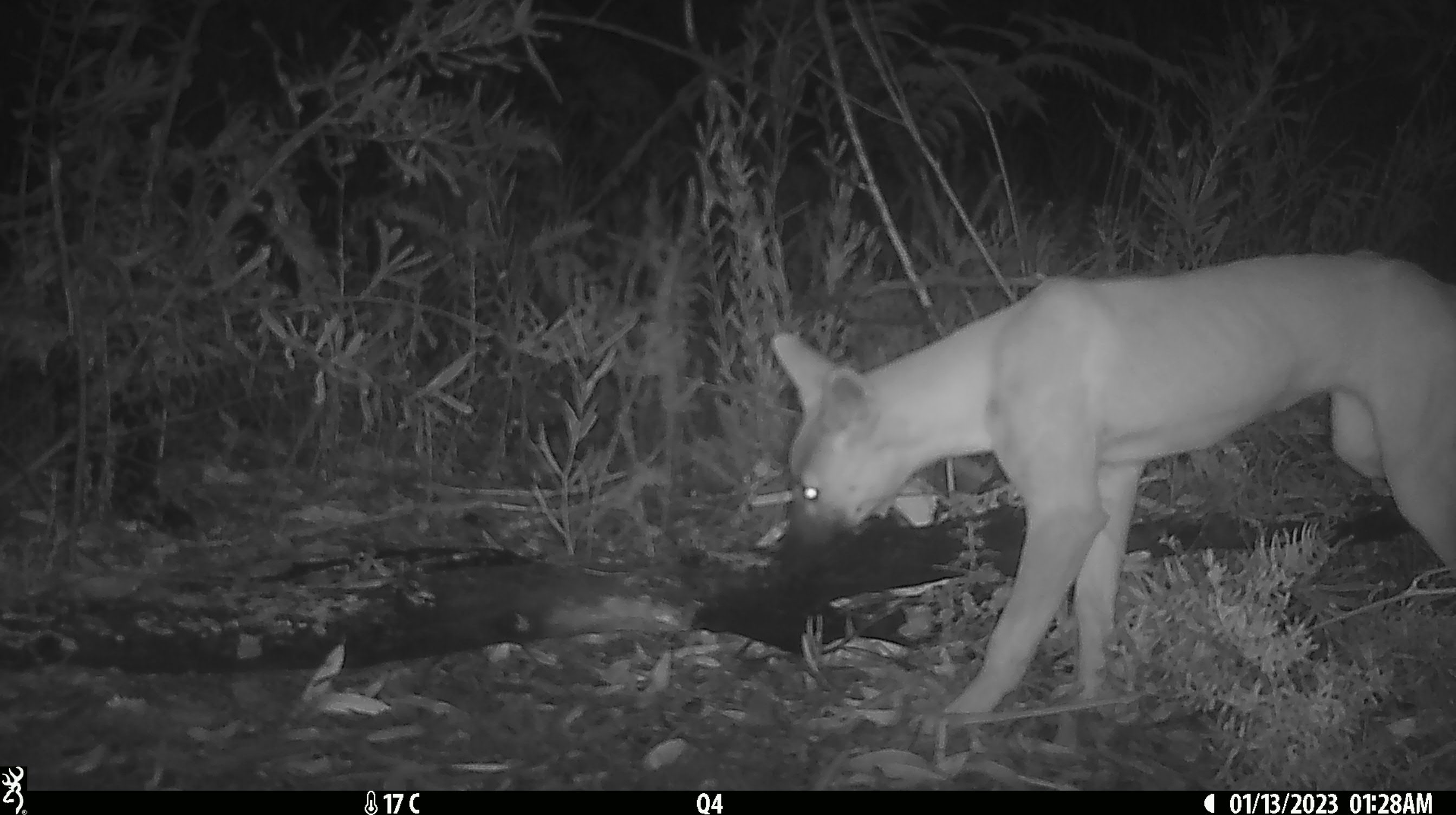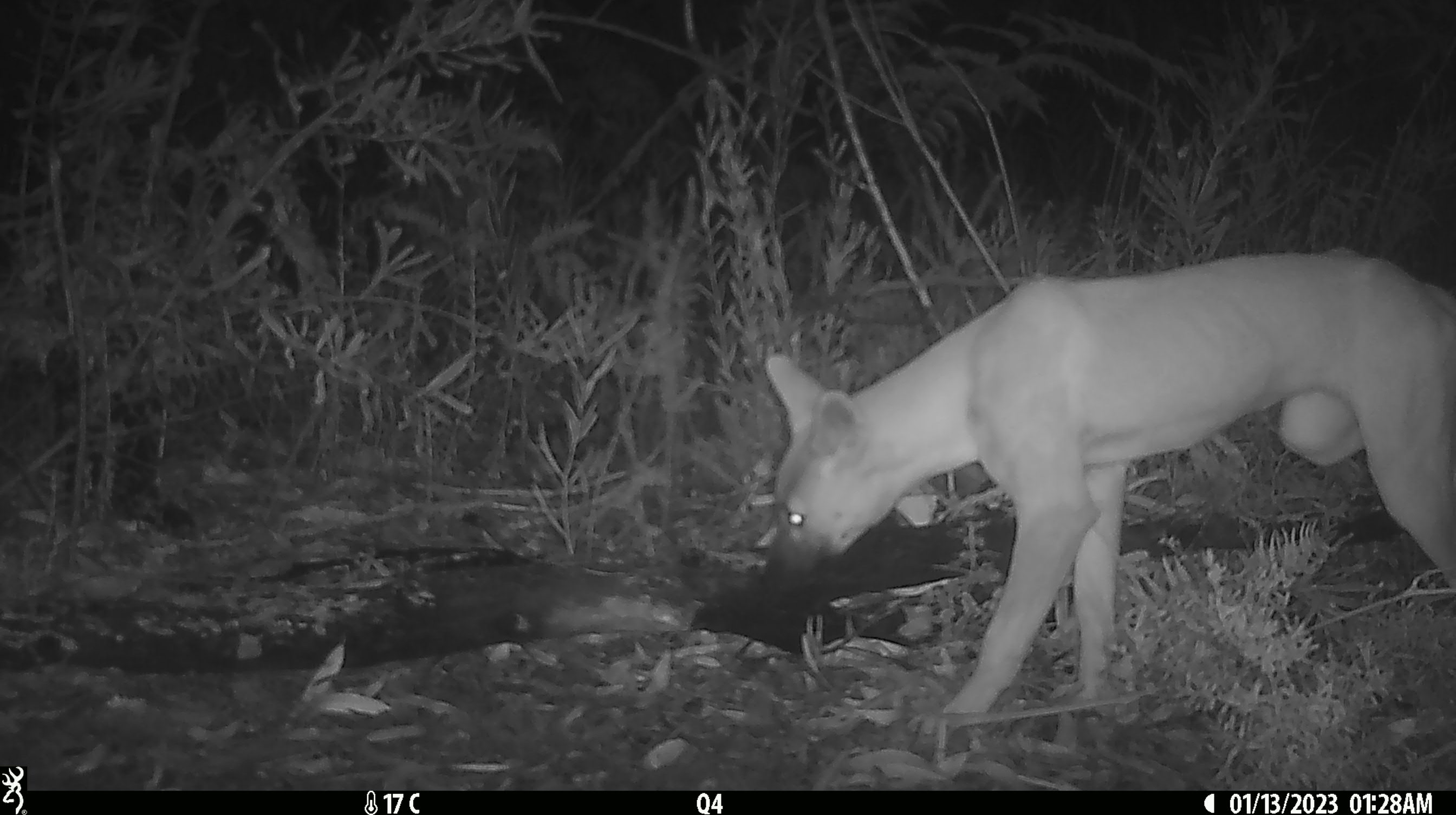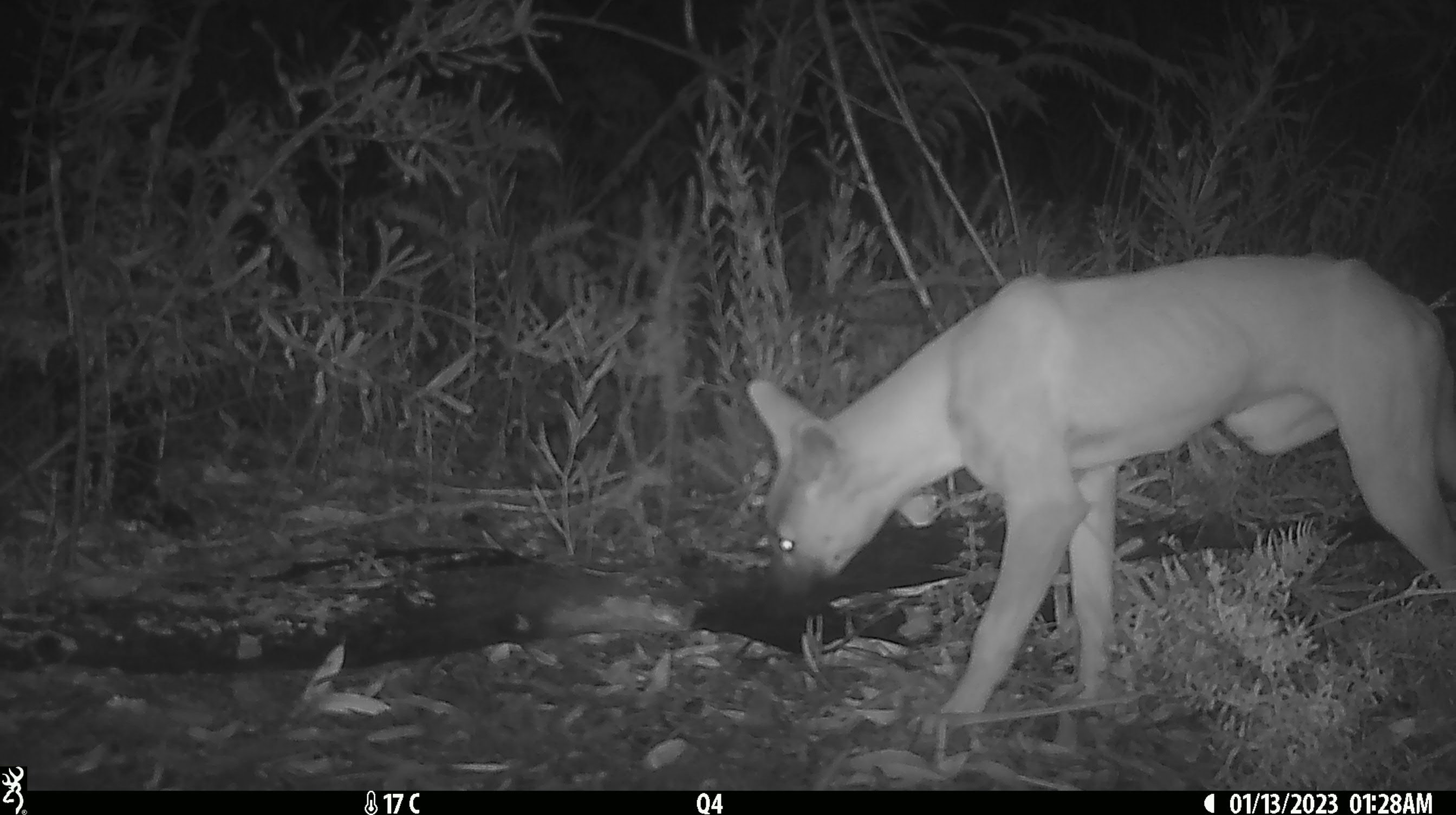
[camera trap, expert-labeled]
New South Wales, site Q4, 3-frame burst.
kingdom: Animalia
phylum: Chordata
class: Mammalia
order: Carnivora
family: Canidae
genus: Canis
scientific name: Canis familiaris dingo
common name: dingo